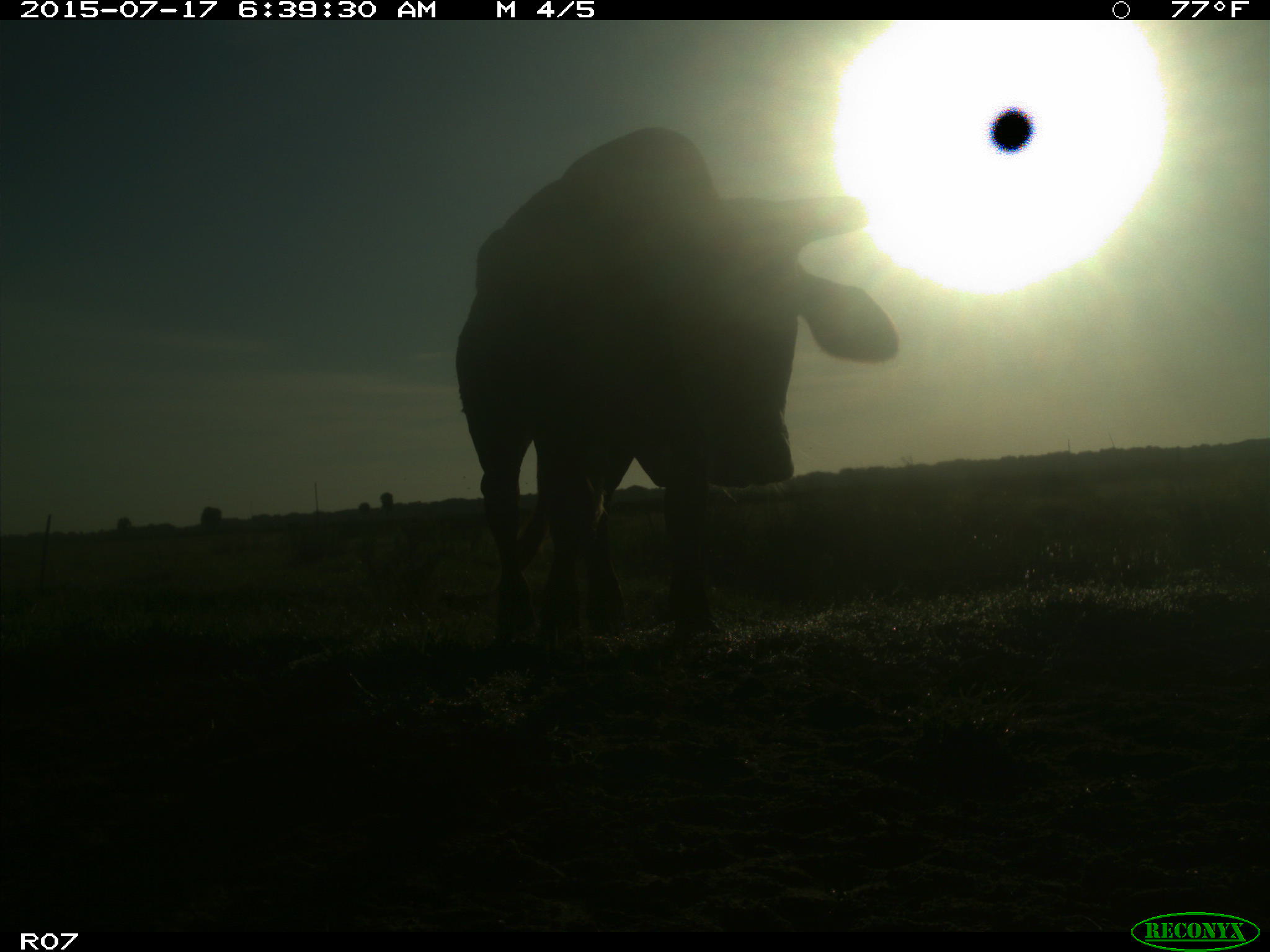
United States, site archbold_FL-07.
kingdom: Animalia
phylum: Chordata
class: Mammalia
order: Artiodactyla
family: Bovidae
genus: Bos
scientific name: Bos taurus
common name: domestic cow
Bos taurus (domestic cow).